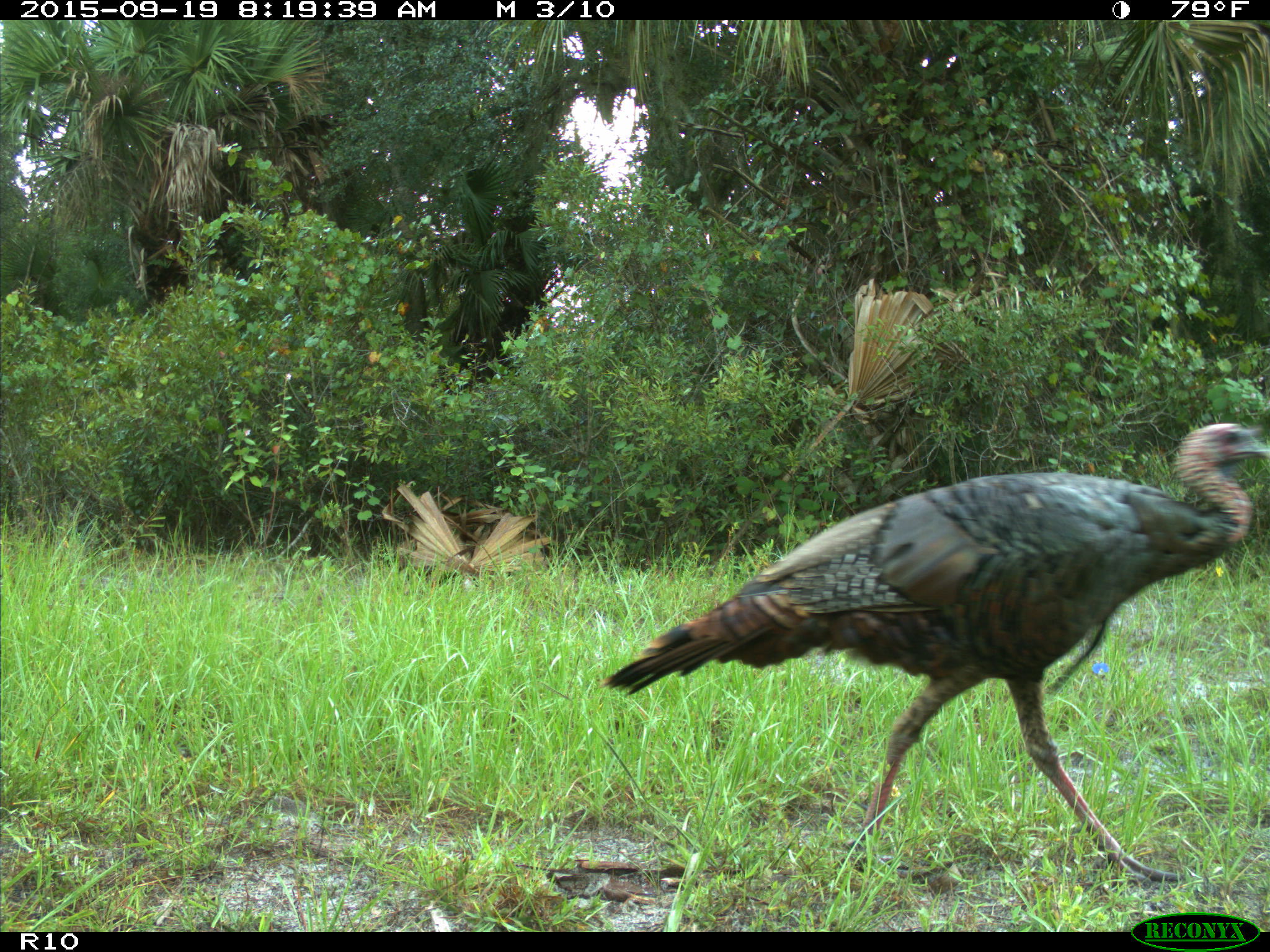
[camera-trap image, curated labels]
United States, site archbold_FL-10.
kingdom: Animalia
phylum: Chordata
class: Aves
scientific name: Aves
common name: birds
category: unidentified bird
Unidentified bird (birds) (Aves).